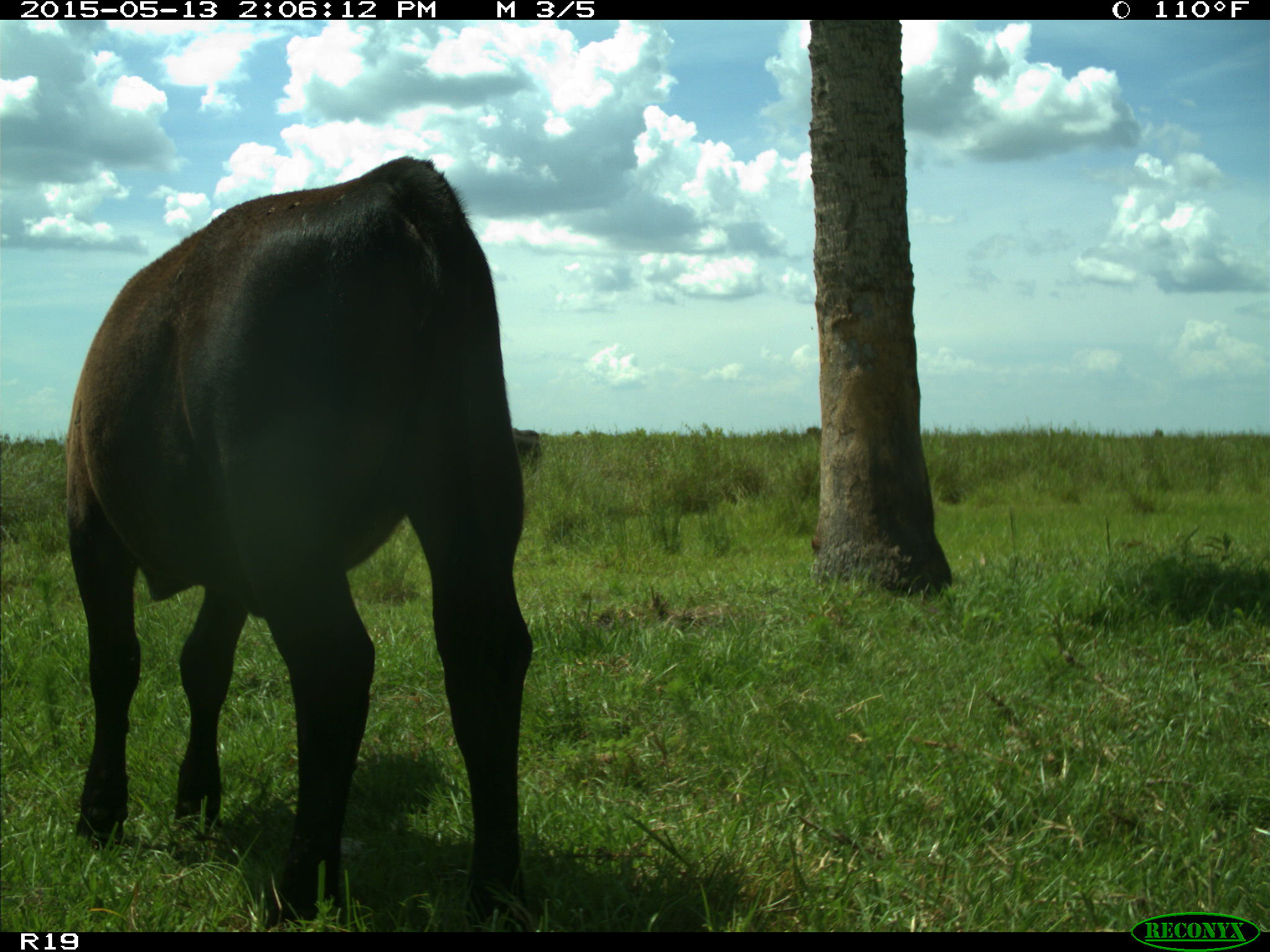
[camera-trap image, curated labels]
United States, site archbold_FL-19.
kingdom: Animalia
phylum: Chordata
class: Mammalia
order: Artiodactyla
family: Bovidae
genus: Bos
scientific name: Bos taurus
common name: domestic cow